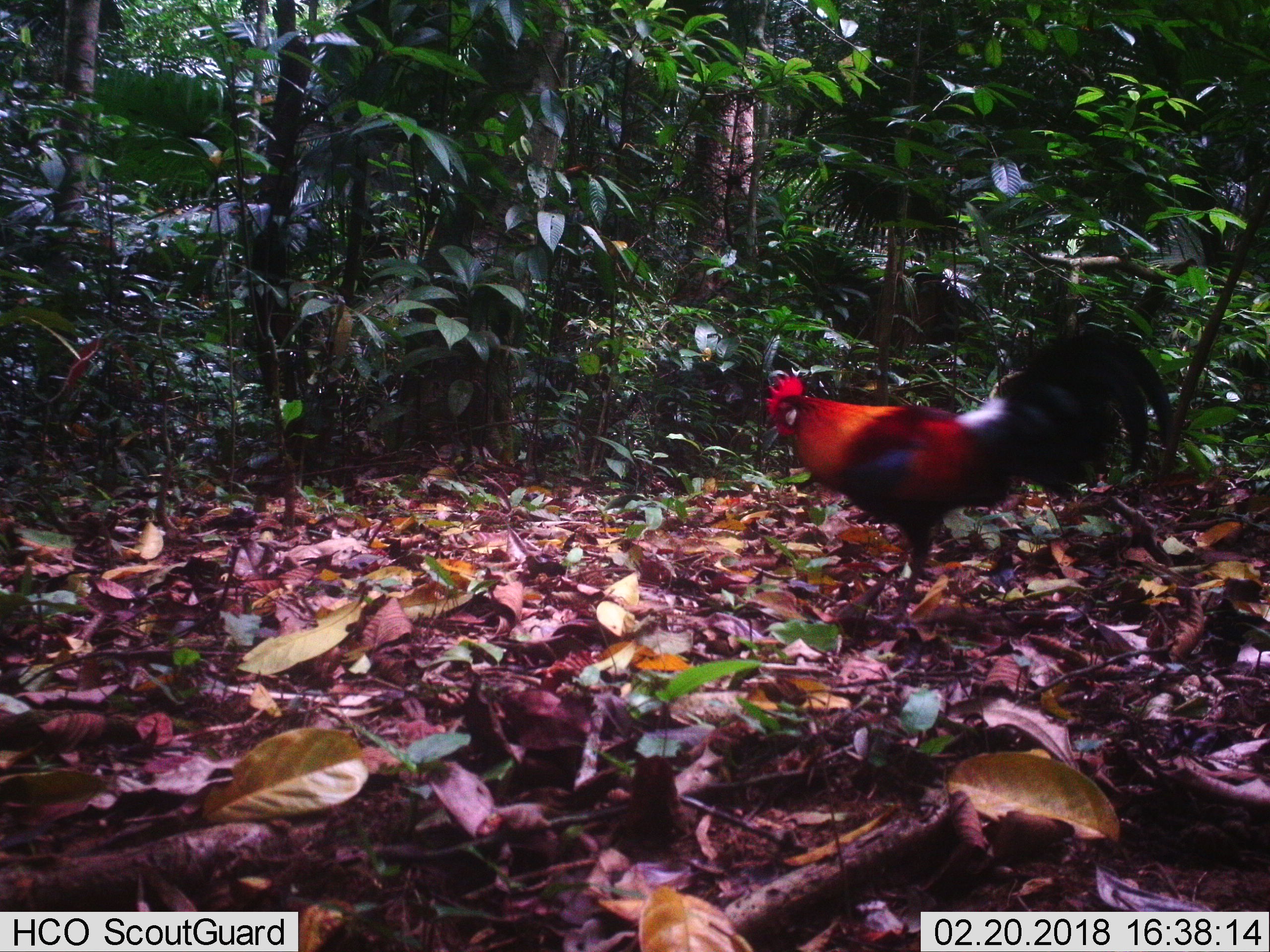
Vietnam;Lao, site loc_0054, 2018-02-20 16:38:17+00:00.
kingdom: Animalia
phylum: Chordata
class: Aves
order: Galliformes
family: Phasianidae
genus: Gallus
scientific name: Gallus gallus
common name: red junglefowl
Red junglefowl (Gallus gallus). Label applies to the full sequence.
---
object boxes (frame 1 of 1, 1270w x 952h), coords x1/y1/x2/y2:
red junglefowl: 763/329/1173/631